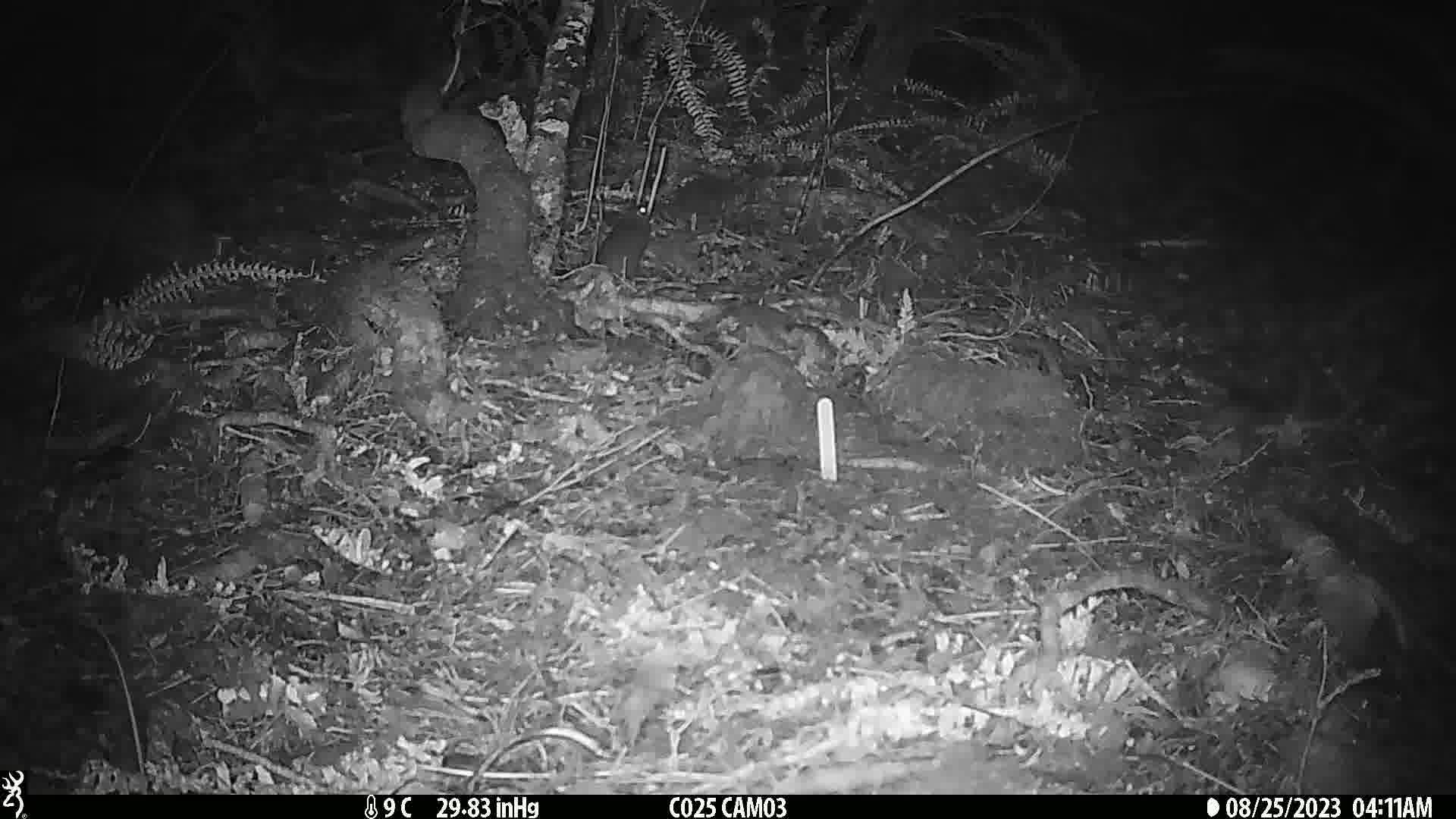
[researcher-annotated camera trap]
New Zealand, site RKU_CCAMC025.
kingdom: Animalia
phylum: Chordata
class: Mammalia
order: Rodentia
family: Muridae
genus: Rattus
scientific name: Rattus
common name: rat